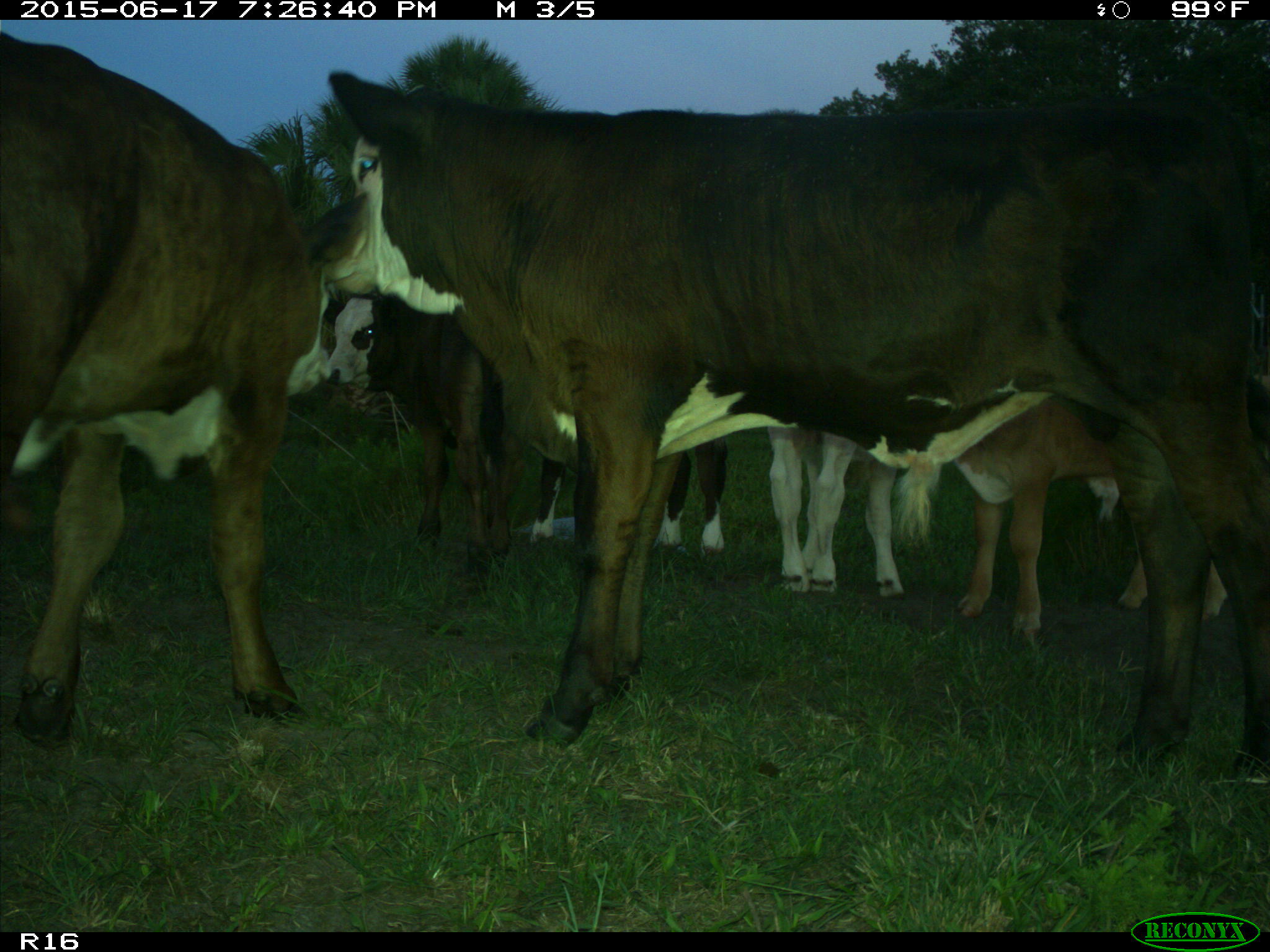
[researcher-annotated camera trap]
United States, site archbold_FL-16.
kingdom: Animalia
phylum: Chordata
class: Mammalia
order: Artiodactyla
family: Bovidae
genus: Bos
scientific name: Bos taurus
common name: domestic cow